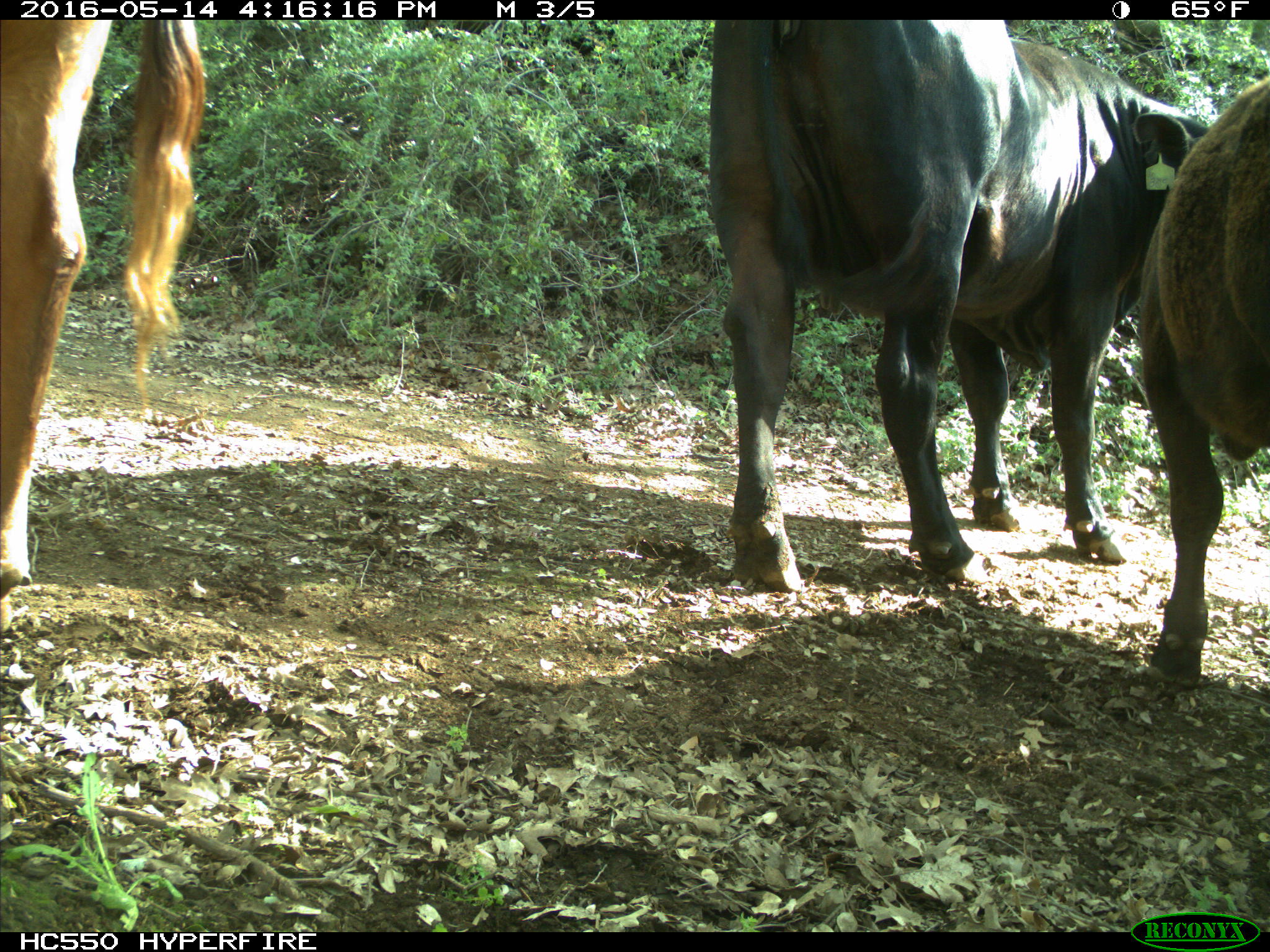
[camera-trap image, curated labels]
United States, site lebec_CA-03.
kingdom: Animalia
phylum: Chordata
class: Mammalia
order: Artiodactyla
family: Bovidae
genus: Bos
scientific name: Bos taurus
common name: domestic cow